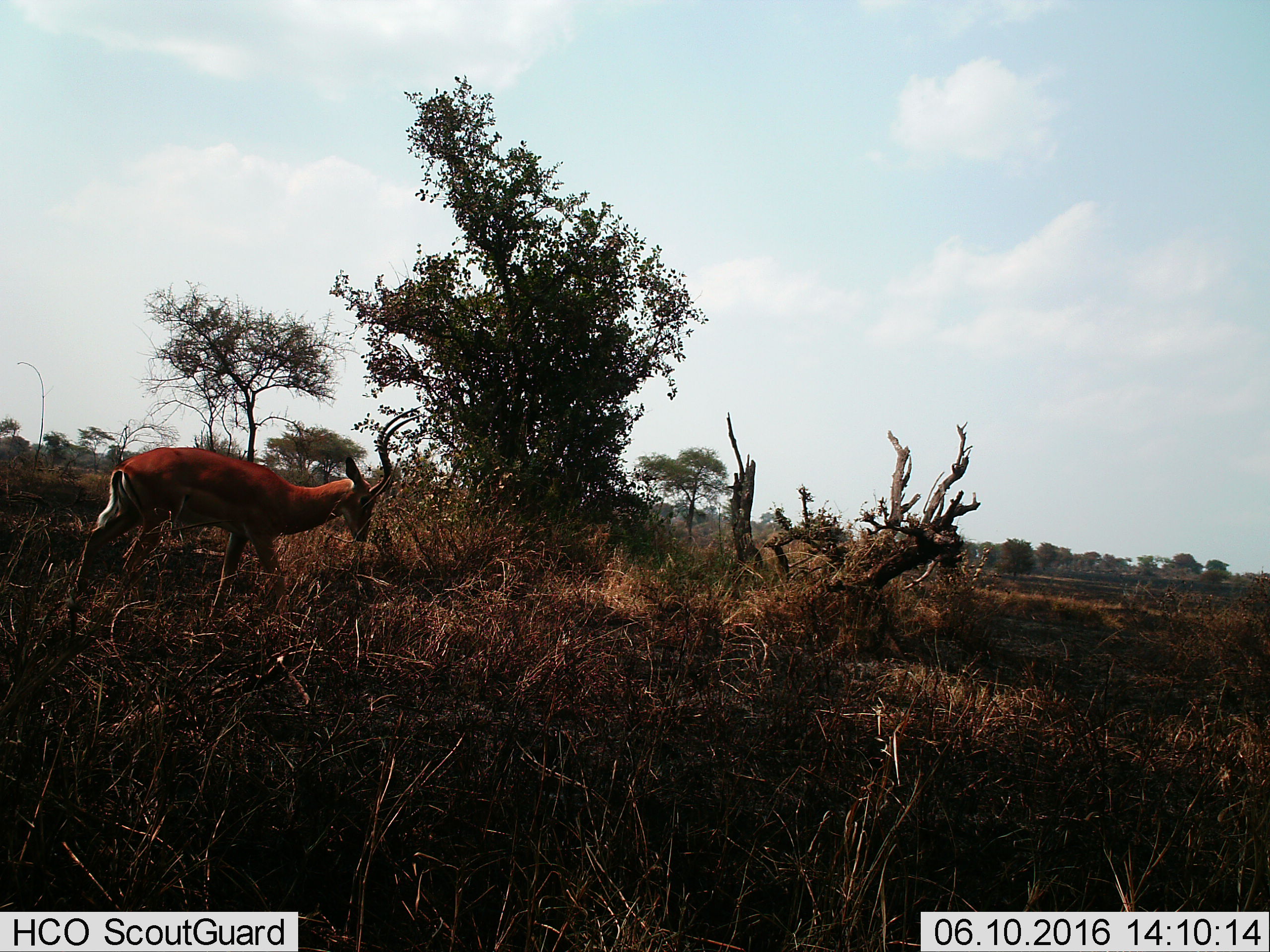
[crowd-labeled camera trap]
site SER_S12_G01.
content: unidentified animal